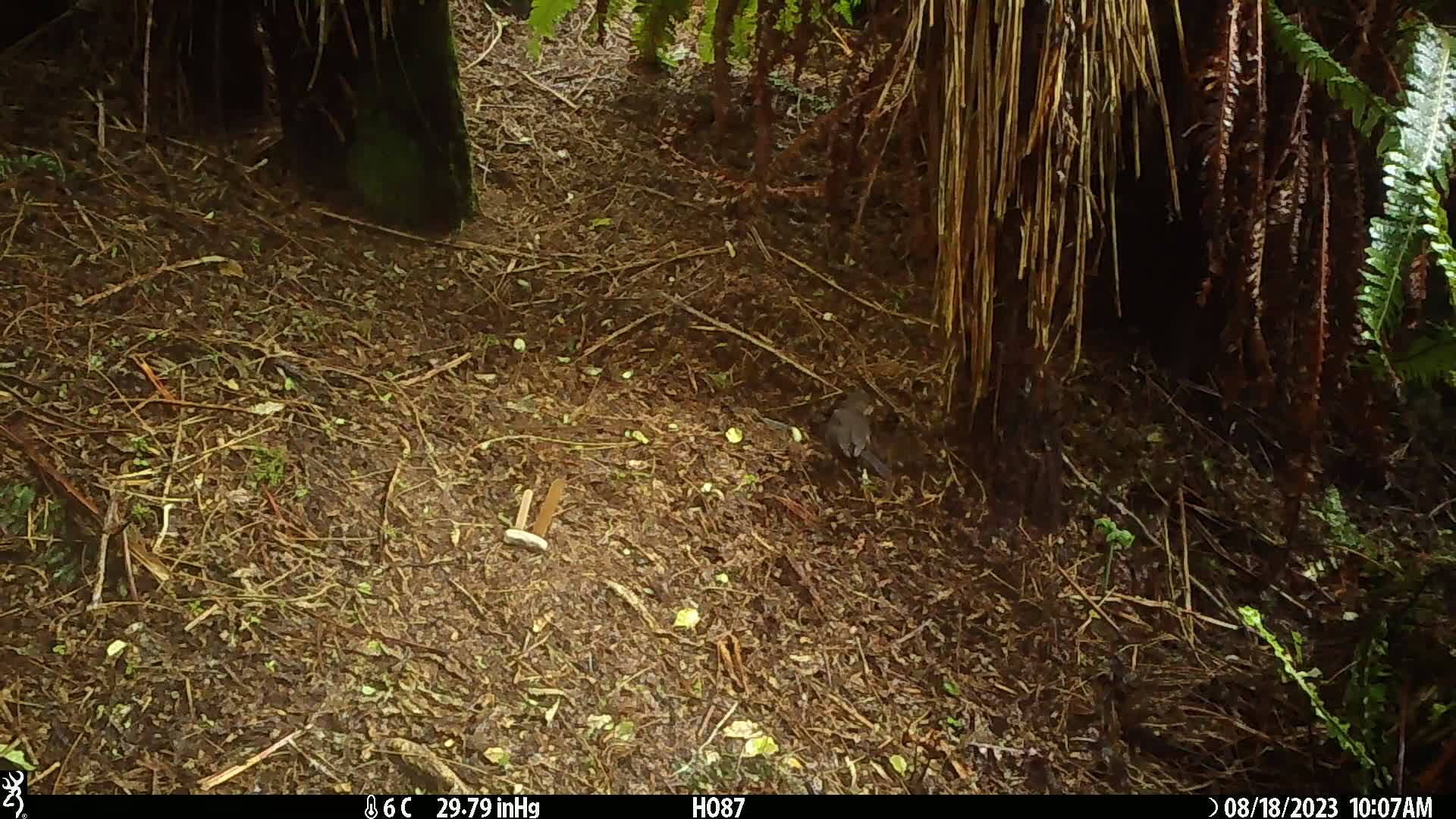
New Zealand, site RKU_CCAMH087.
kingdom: Animalia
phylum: Chordata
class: Aves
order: Passeriformes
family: Turdidae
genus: Turdus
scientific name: Turdus merula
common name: eurasian blackbird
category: blackbird